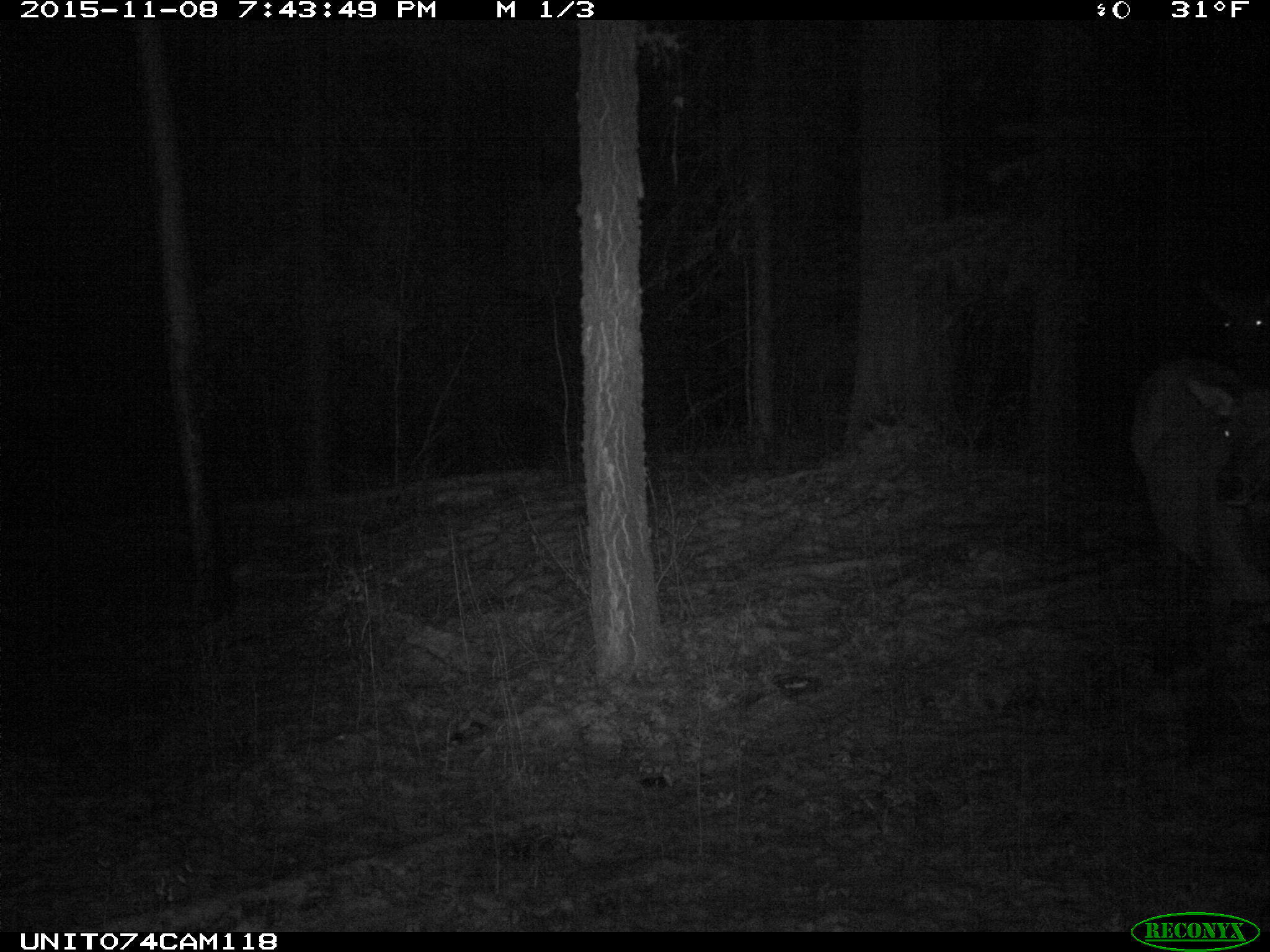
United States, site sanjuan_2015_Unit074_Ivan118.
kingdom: Animalia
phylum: Chordata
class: Mammalia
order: Artiodactyla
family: Cervidae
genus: Cervus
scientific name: Cervus elaphus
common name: red deer